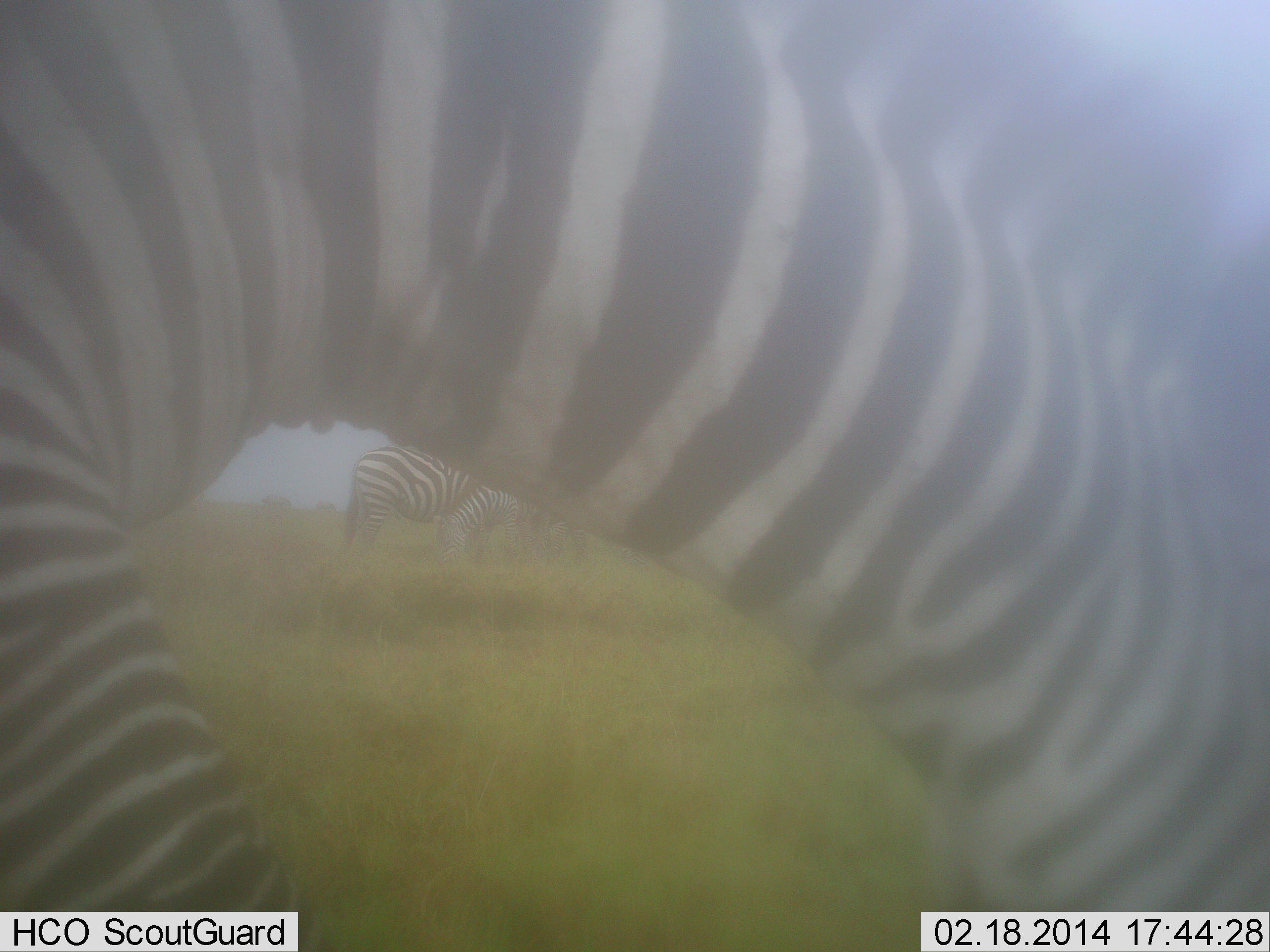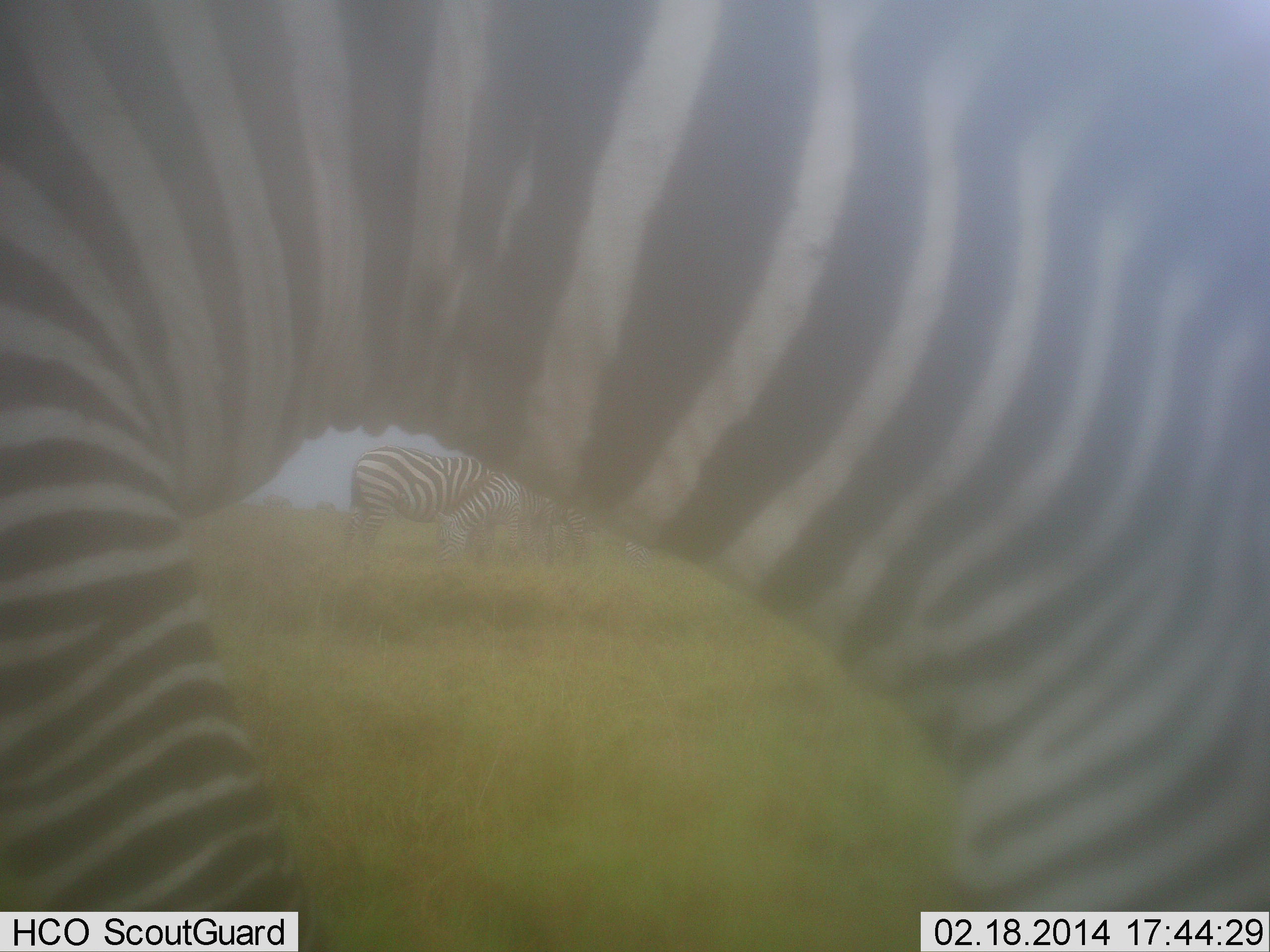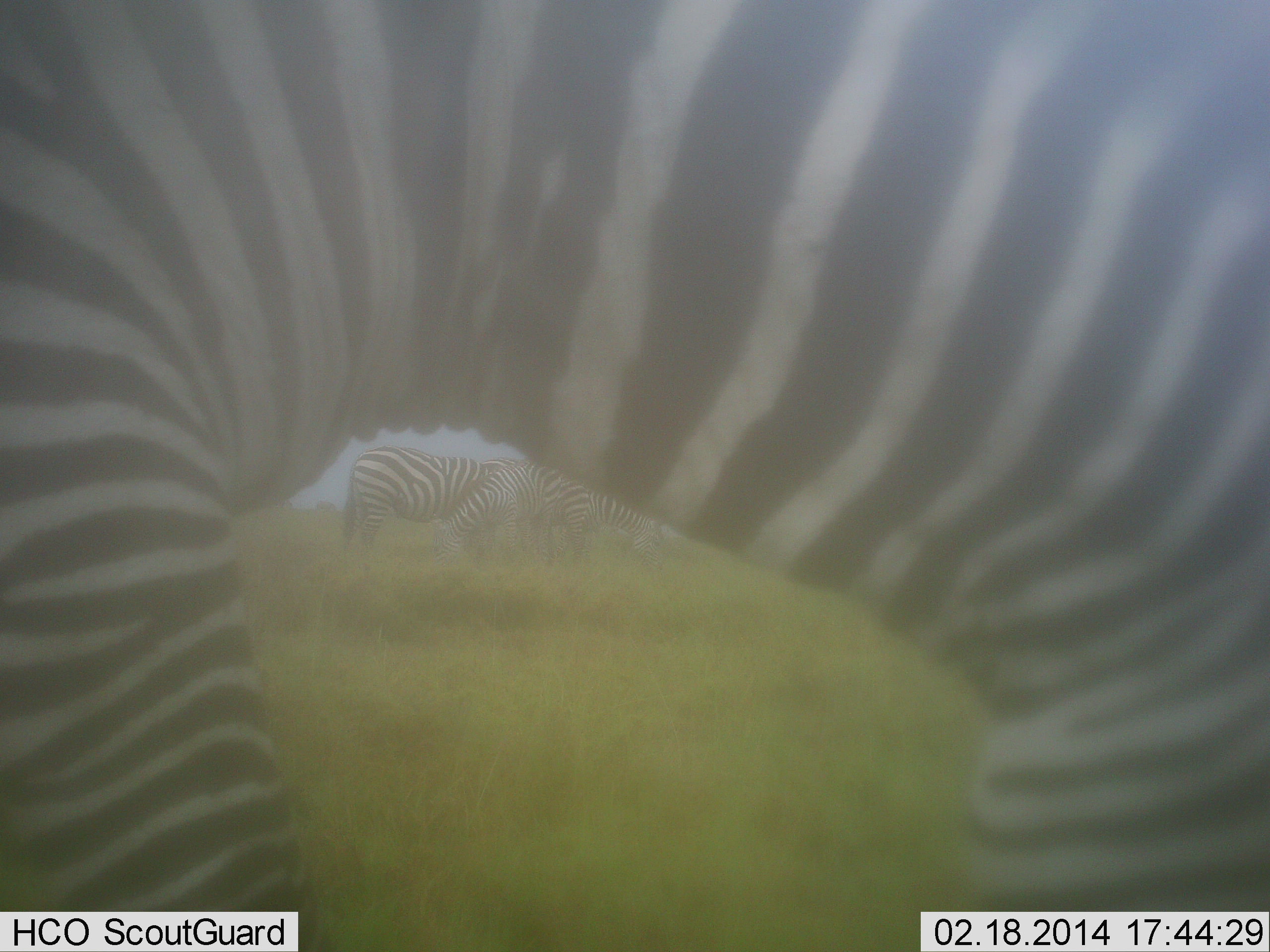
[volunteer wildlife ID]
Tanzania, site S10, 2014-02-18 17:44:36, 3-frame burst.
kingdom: Animalia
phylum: Chordata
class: Mammalia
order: Perissodactyla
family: Equidae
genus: Equus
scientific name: Equus quagga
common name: plains zebra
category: zebra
Zebra (plains zebra) (Equus quagga), count 3. Behavior (volunteer vote fractions): standing 100%, resting 0%, moving 30%, interacting 0%. Young present (vote fraction): 0%. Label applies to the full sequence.